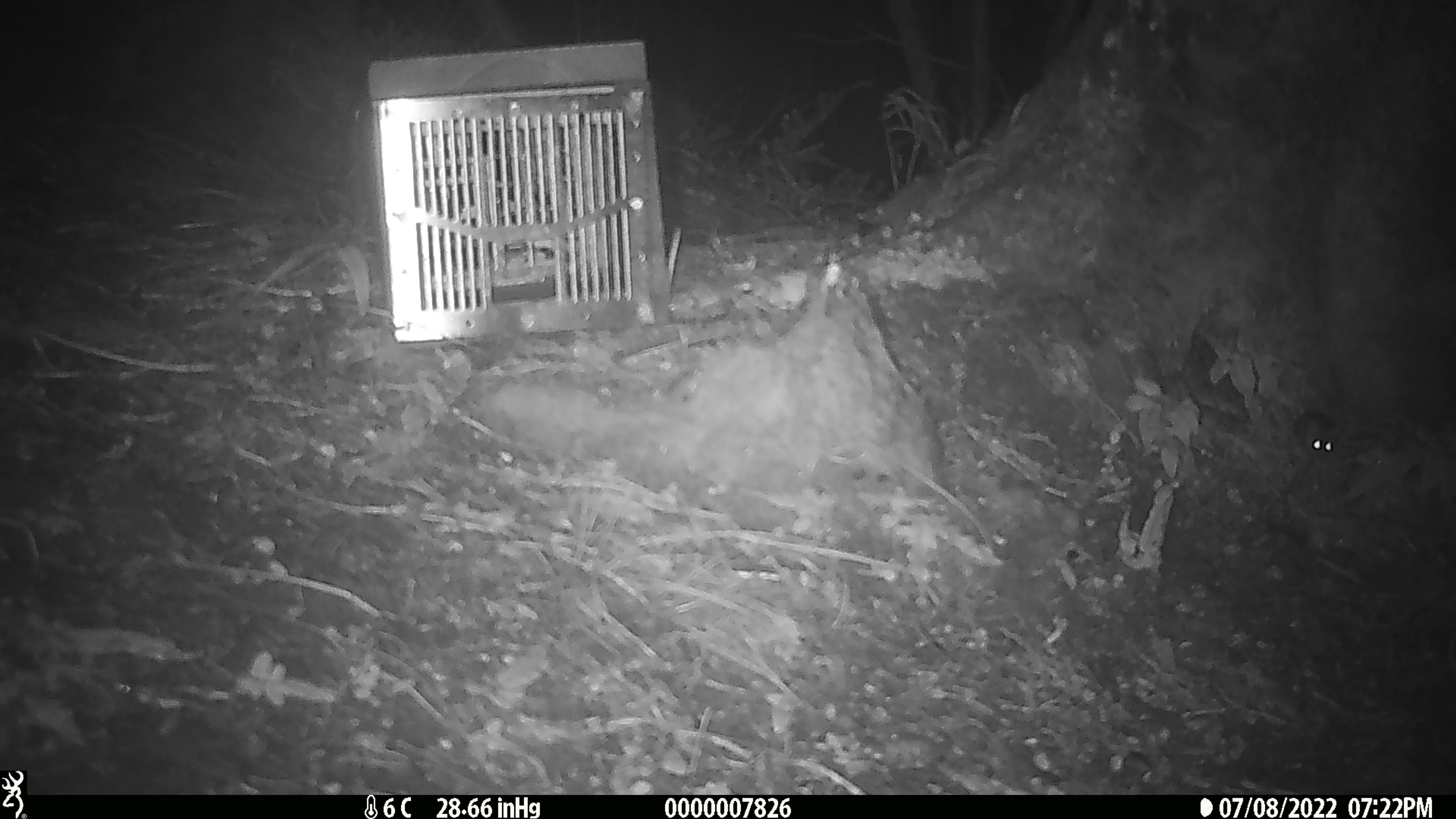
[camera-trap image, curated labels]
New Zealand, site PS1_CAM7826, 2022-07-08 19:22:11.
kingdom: Animalia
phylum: Chordata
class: Mammalia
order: Rodentia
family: Muridae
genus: Mus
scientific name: Mus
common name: mouse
Mouse (Mus).